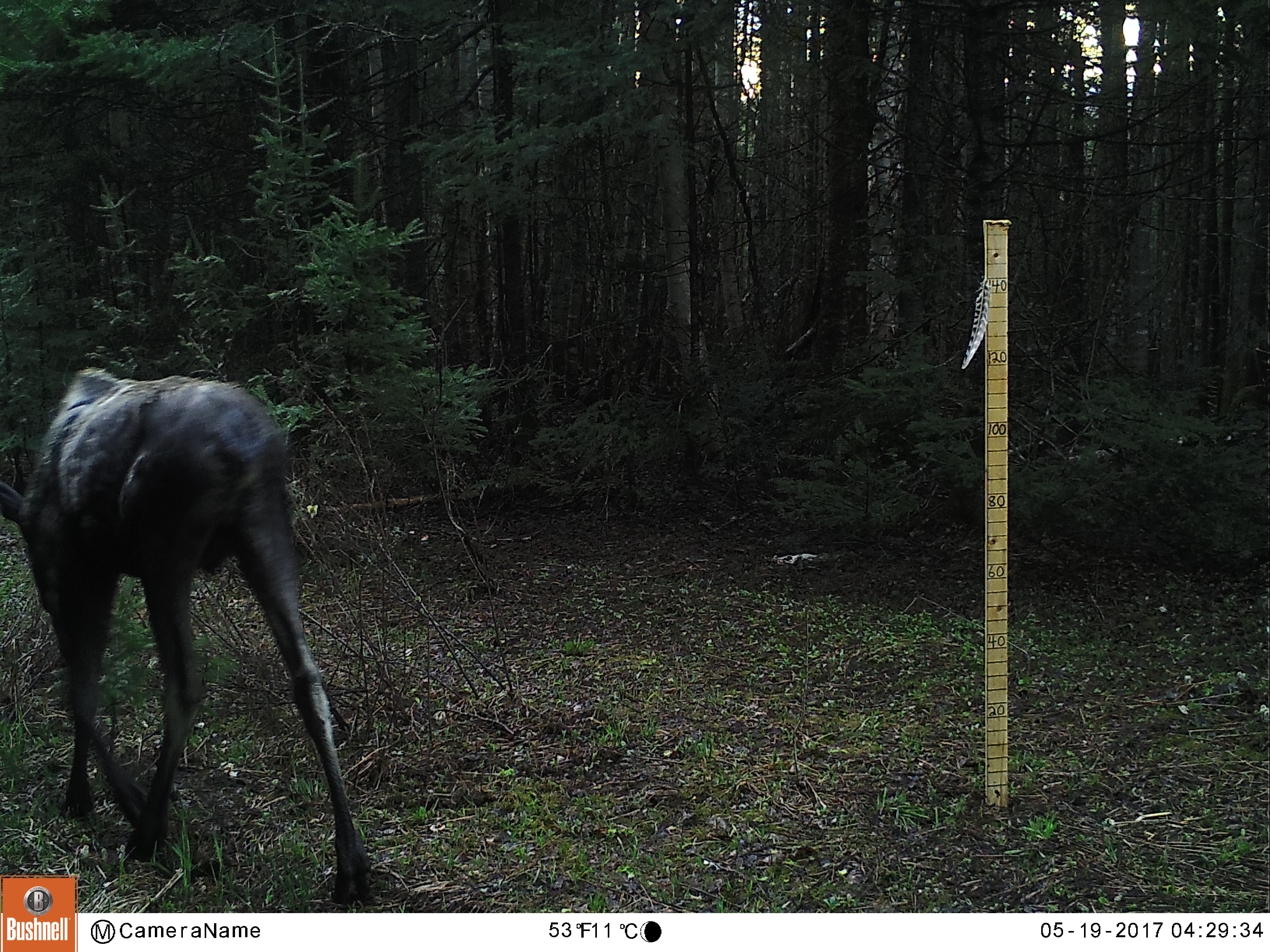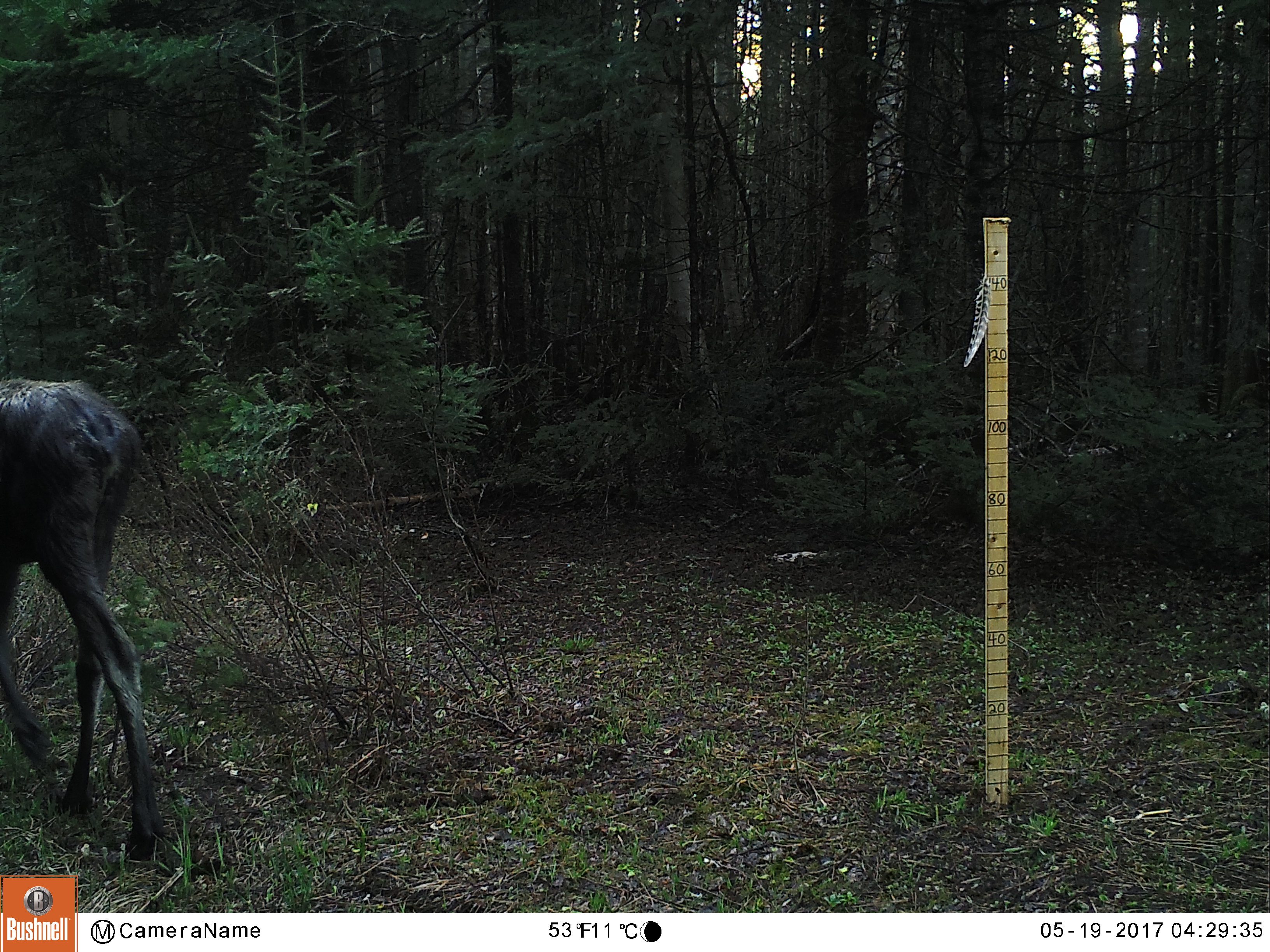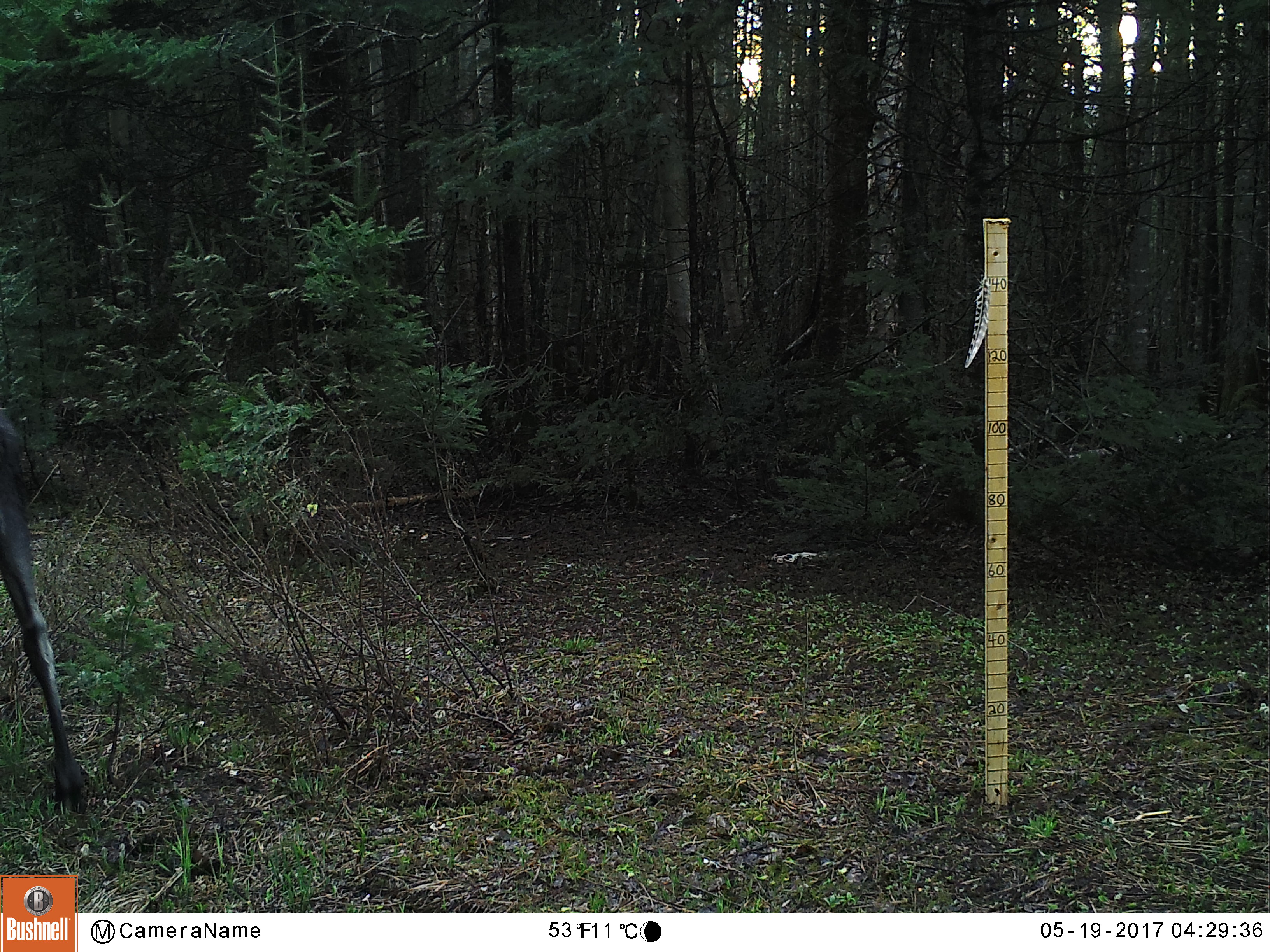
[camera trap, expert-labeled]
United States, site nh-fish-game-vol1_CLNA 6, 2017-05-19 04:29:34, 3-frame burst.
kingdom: Animalia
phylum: Chordata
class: Mammalia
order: Artiodactyla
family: Cervidae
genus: Alces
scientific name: Alces alces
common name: moose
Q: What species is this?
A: Moose (Alces alces).